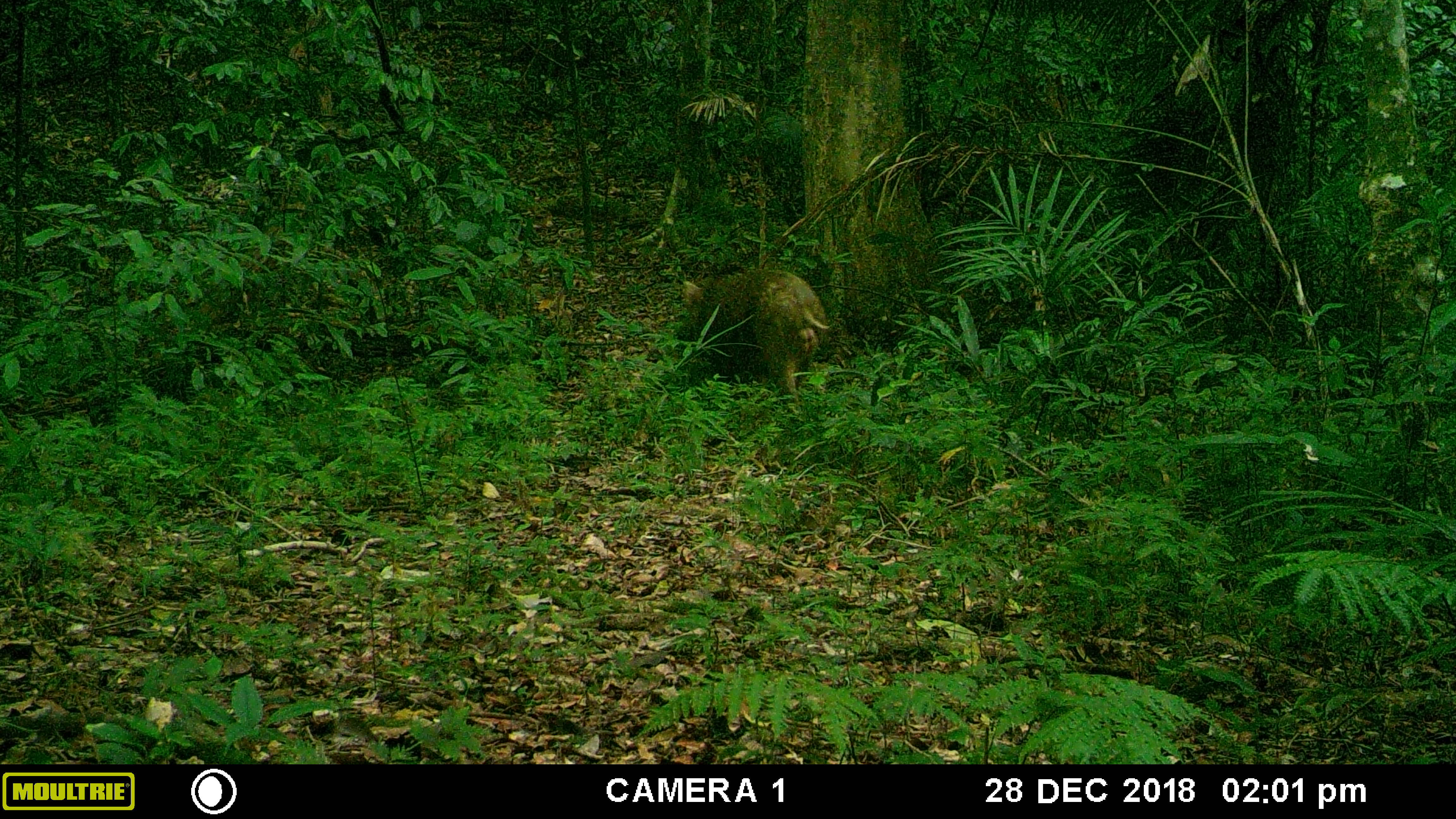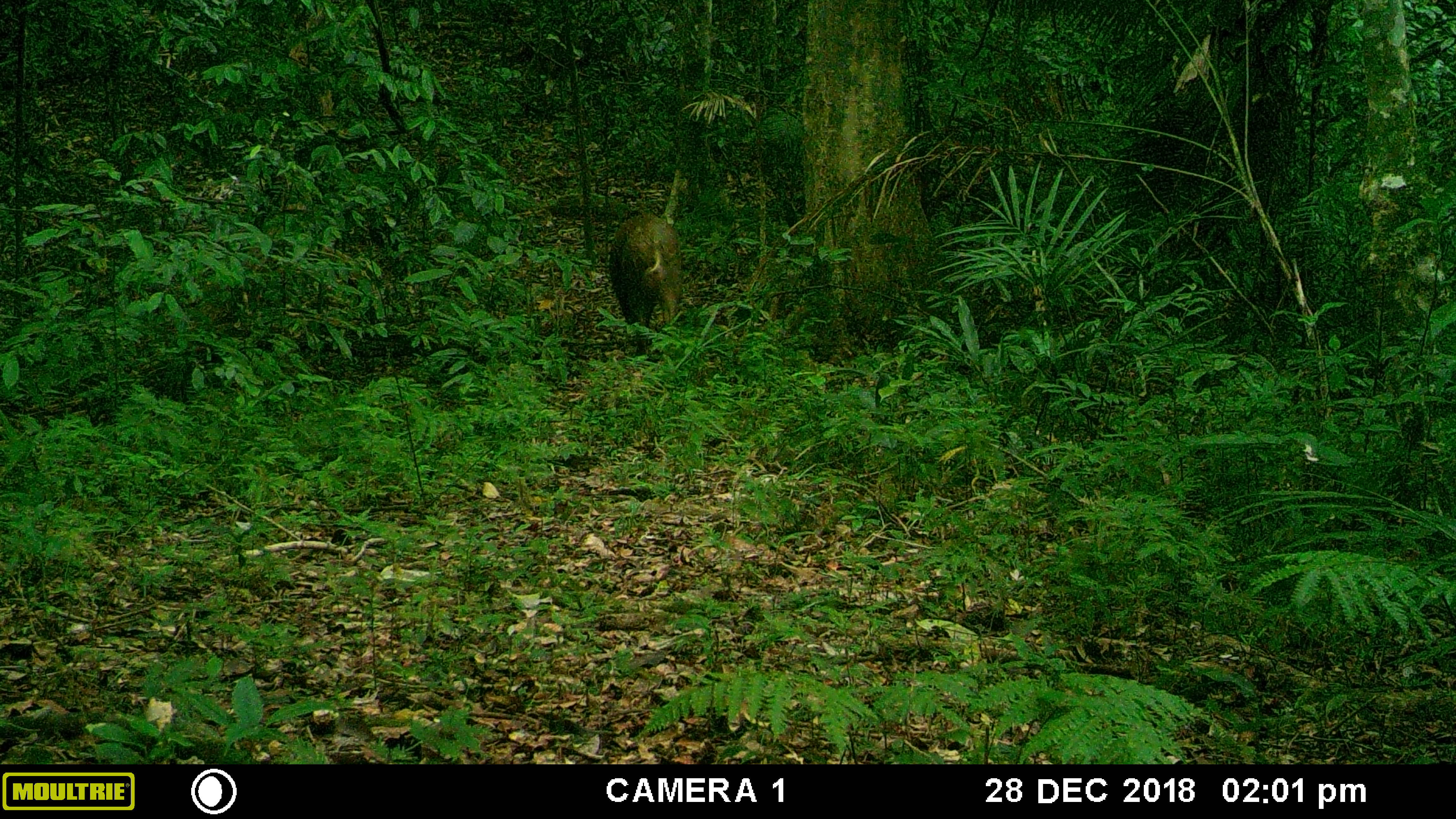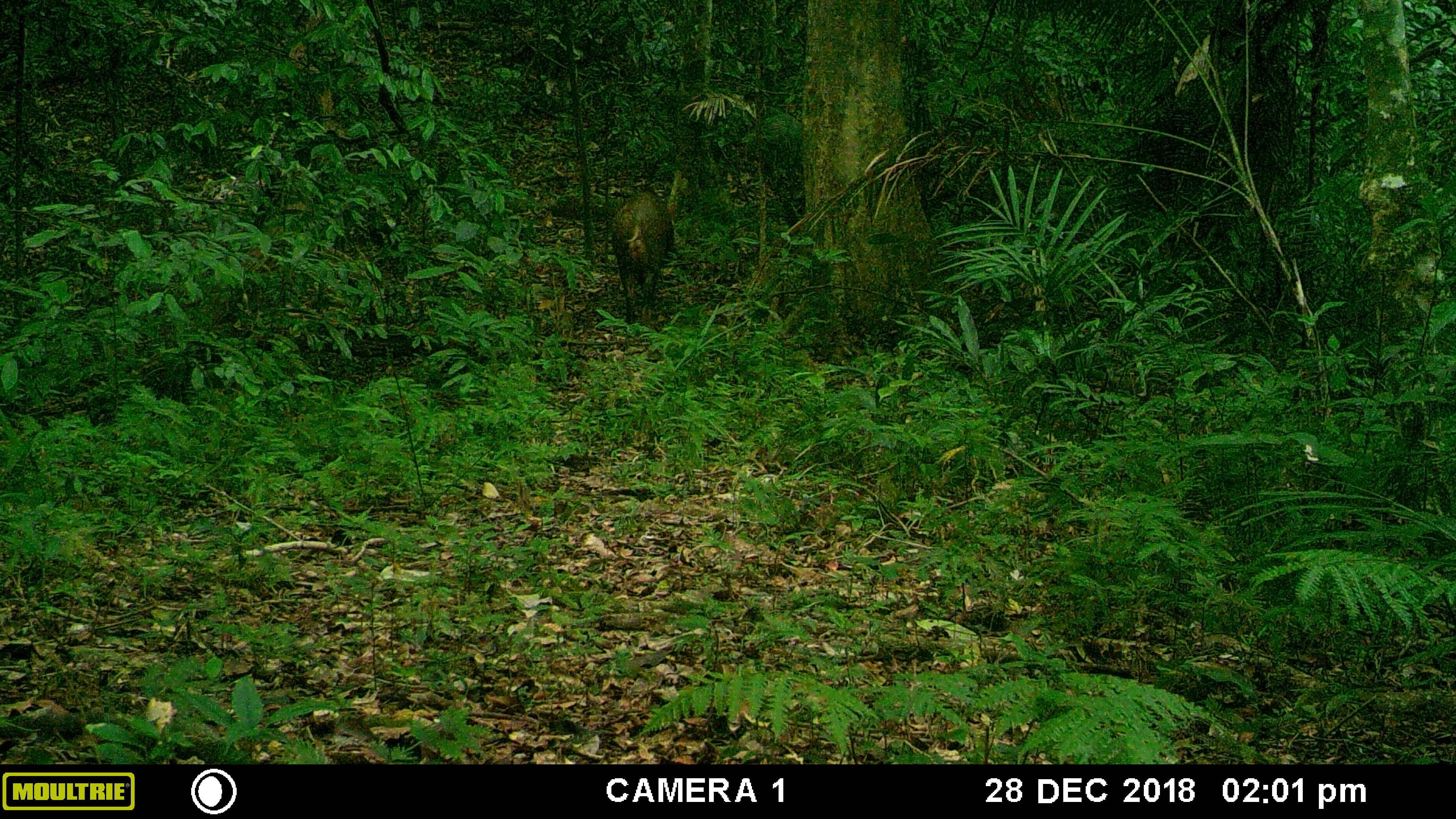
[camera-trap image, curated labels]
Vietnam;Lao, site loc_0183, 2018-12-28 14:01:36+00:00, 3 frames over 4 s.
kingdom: Animalia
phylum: Chordata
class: Mammalia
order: Artiodactyla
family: Suidae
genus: Sus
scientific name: Sus scrofa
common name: eurasian wild pig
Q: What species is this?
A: Eurasian wild pig (Sus scrofa).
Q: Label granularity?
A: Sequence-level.